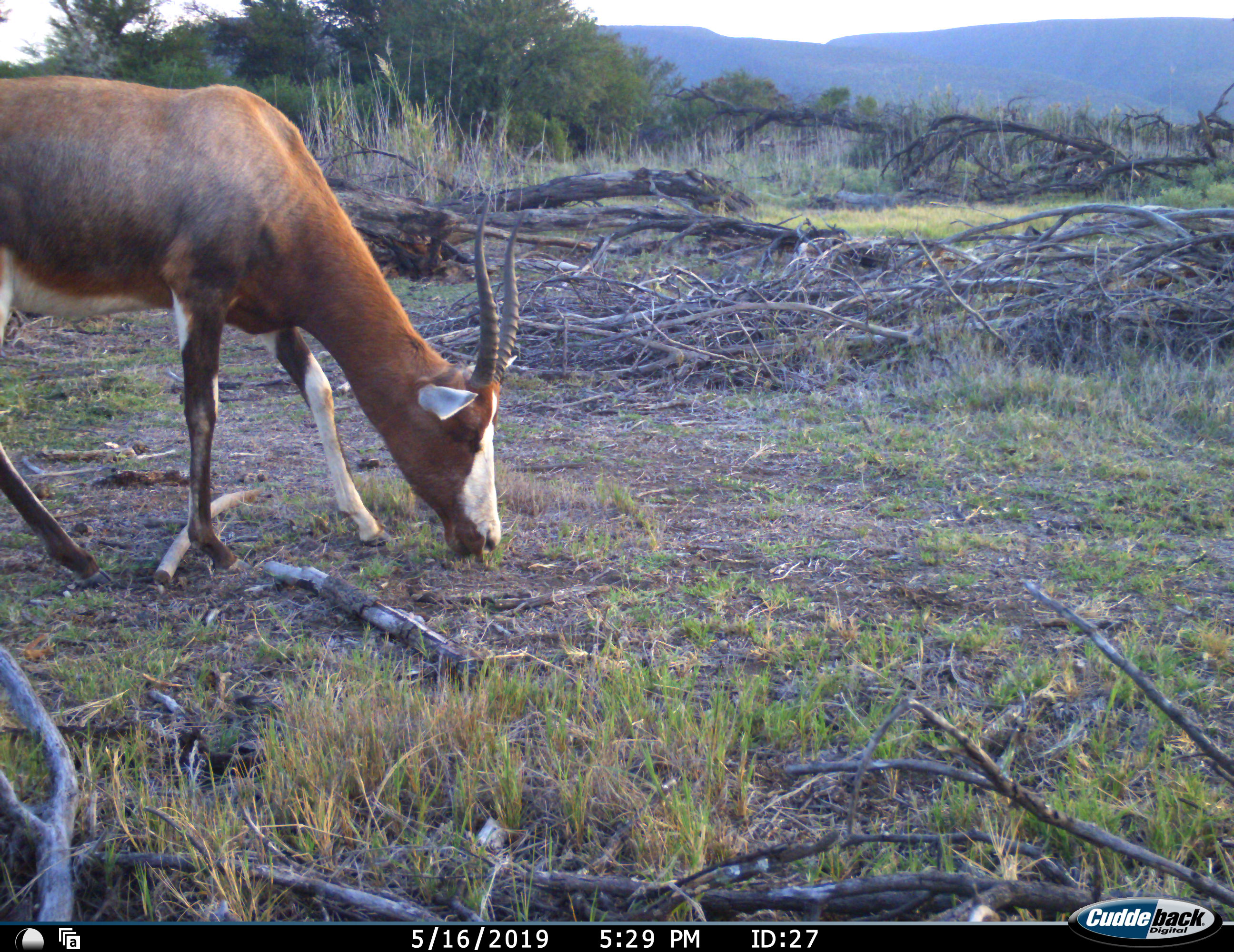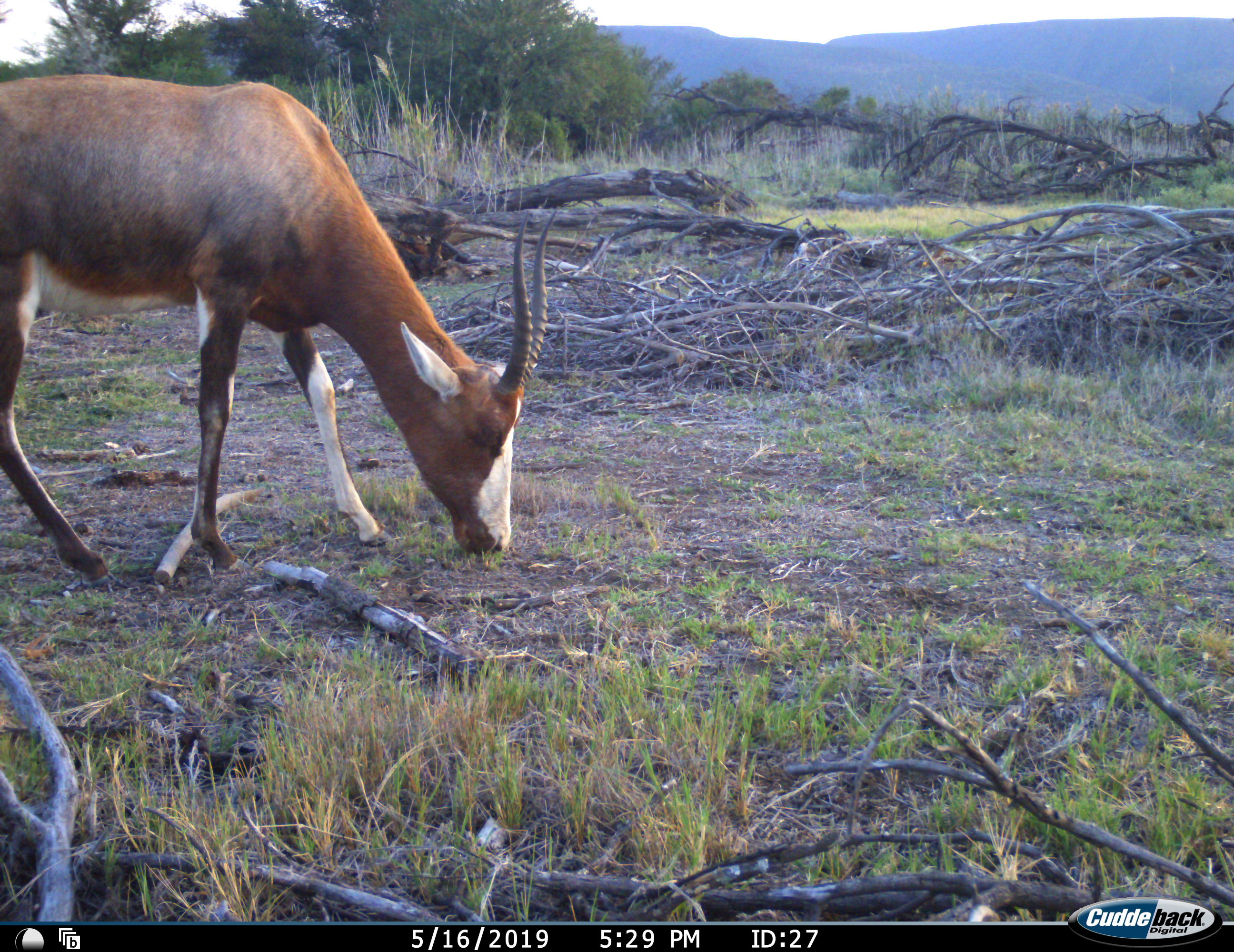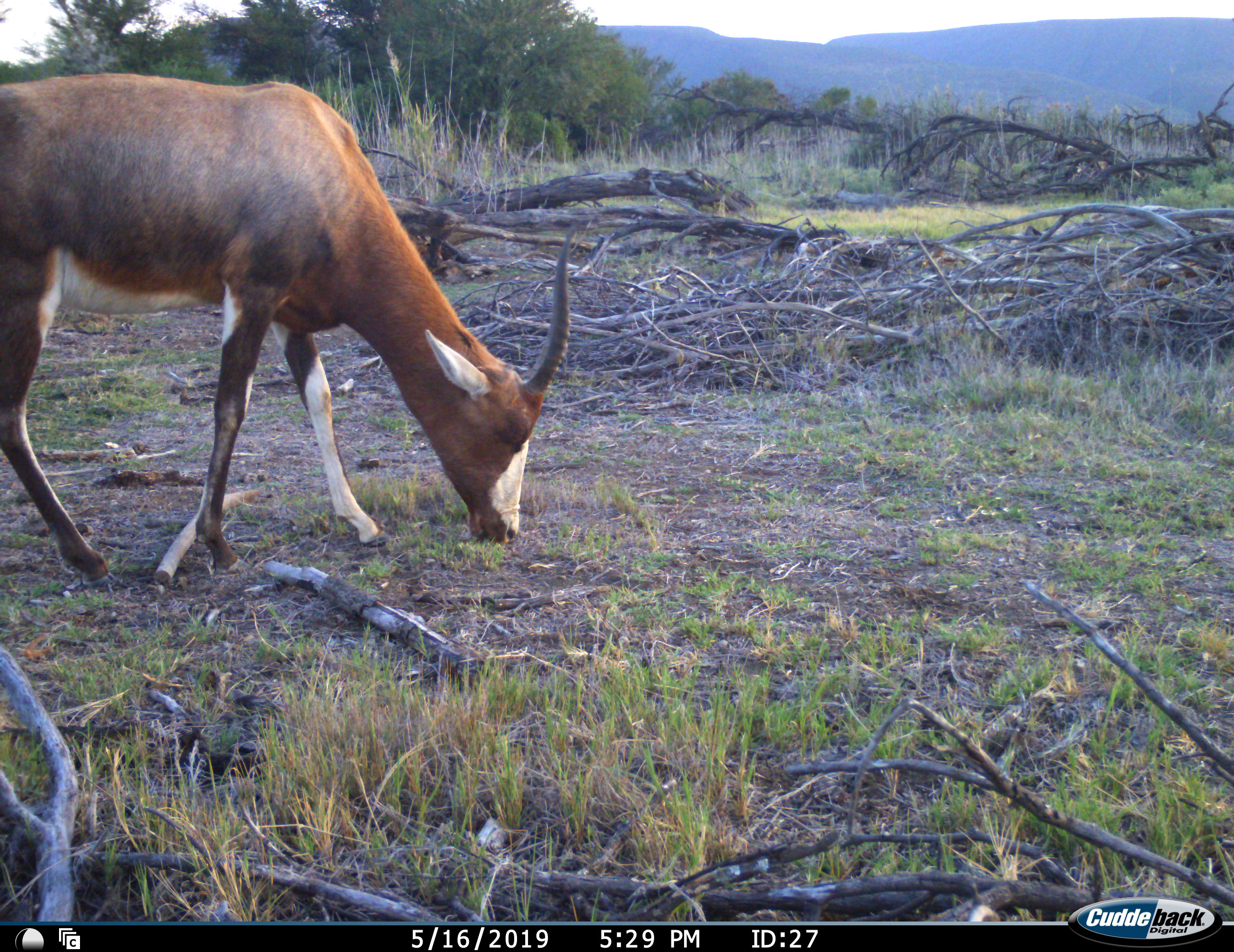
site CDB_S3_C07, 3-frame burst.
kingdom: Animalia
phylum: Chordata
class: Mammalia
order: Artiodactyla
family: Bovidae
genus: Damaliscus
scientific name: Damaliscus pygargus phillipsi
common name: blesbok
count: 1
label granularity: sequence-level